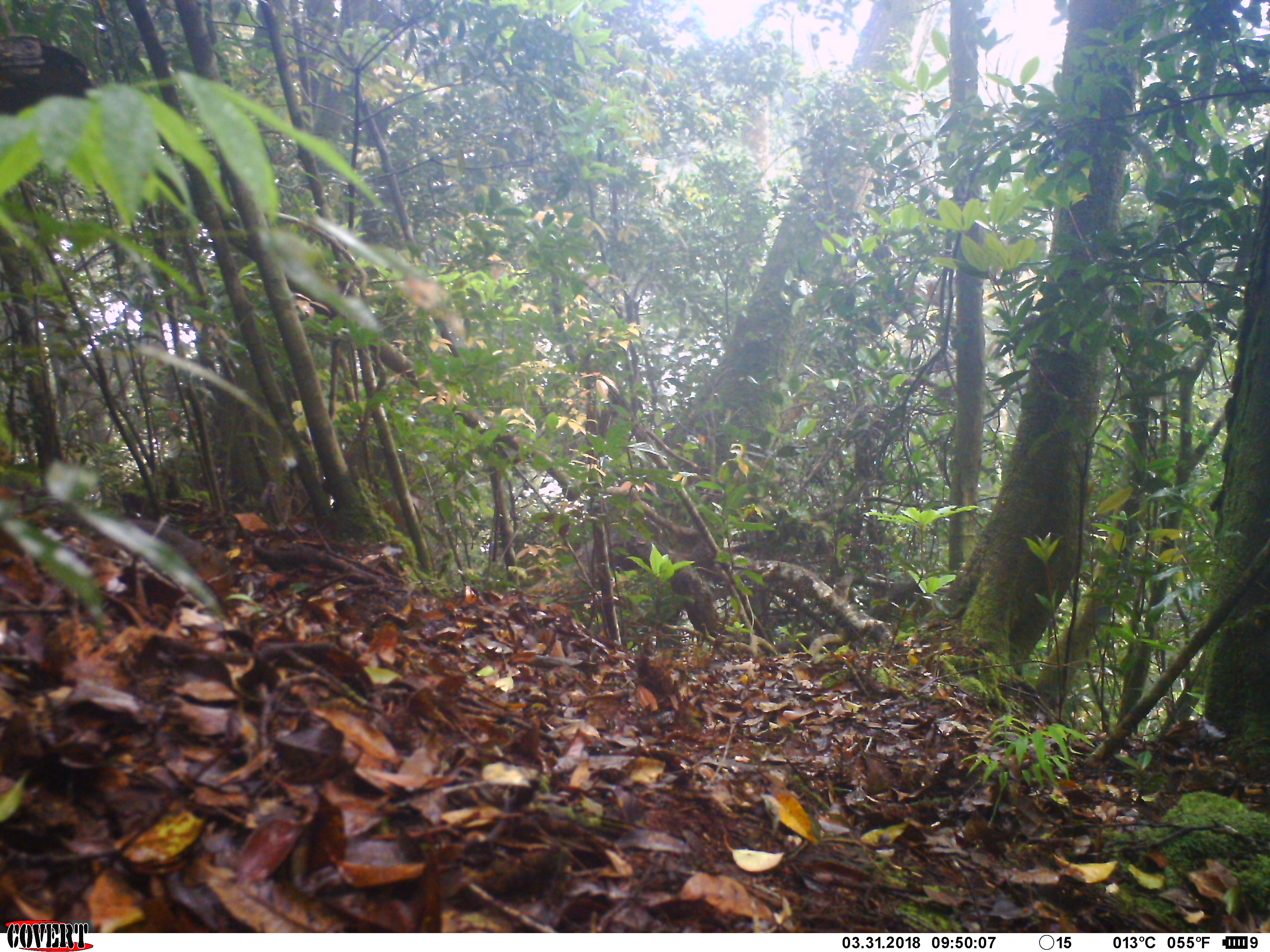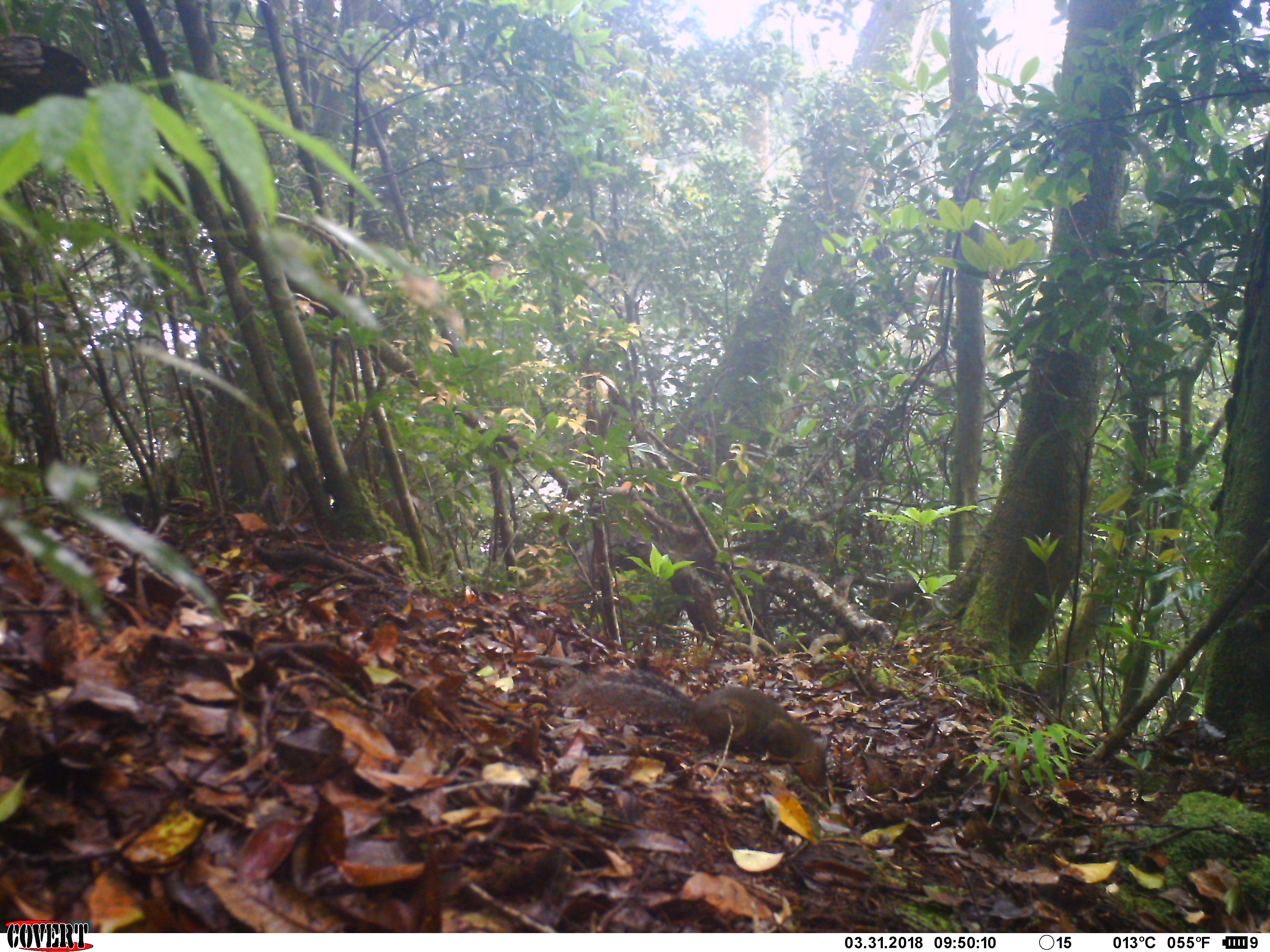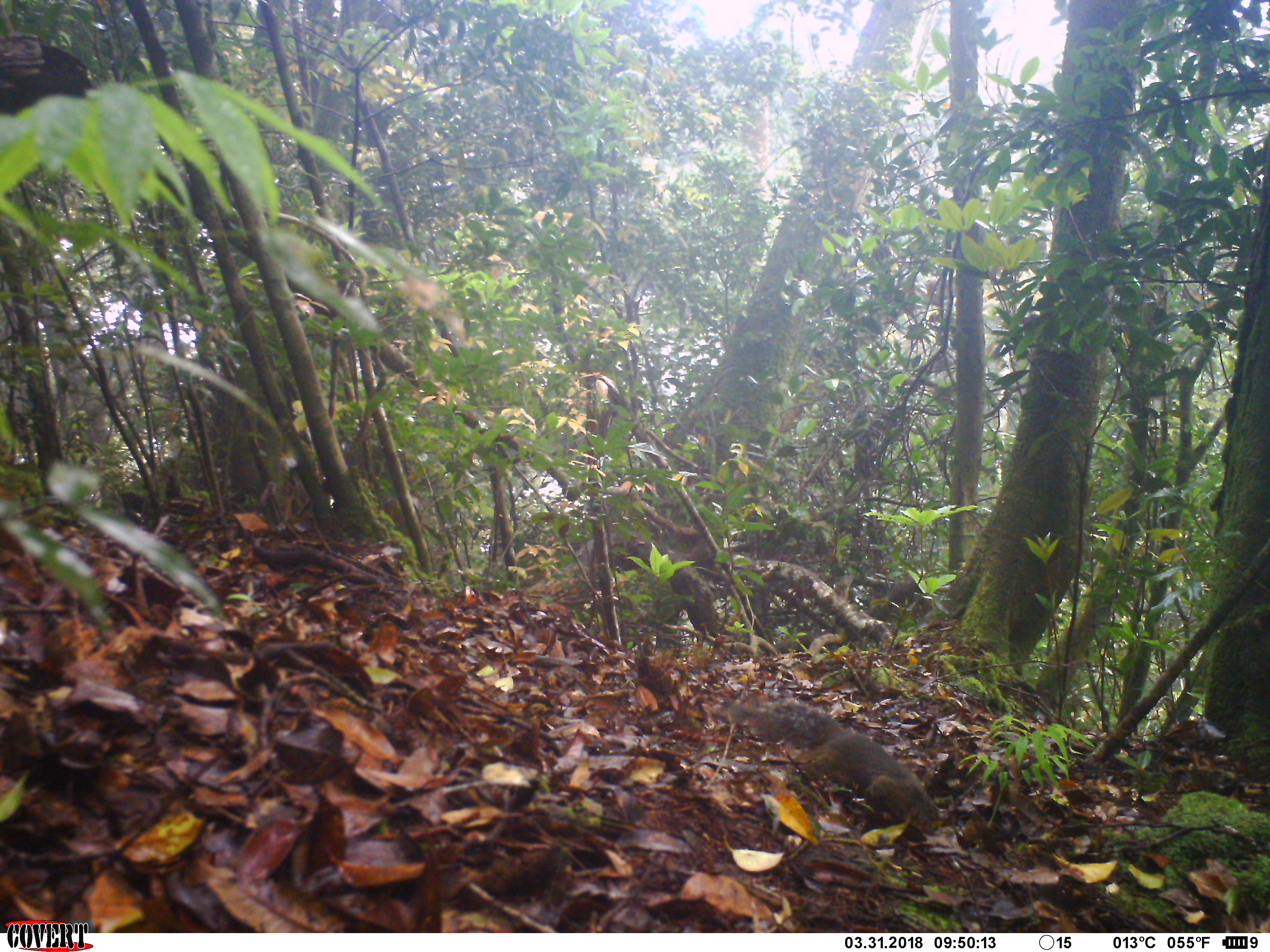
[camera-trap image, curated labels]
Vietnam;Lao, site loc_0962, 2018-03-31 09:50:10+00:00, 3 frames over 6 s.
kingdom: Animalia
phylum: Chordata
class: Mammalia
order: Rodentia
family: Sciuridae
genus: Dremomys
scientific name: Dremomys rufigenis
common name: red-cheeked squirrel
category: red cheeked squirrel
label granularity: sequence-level